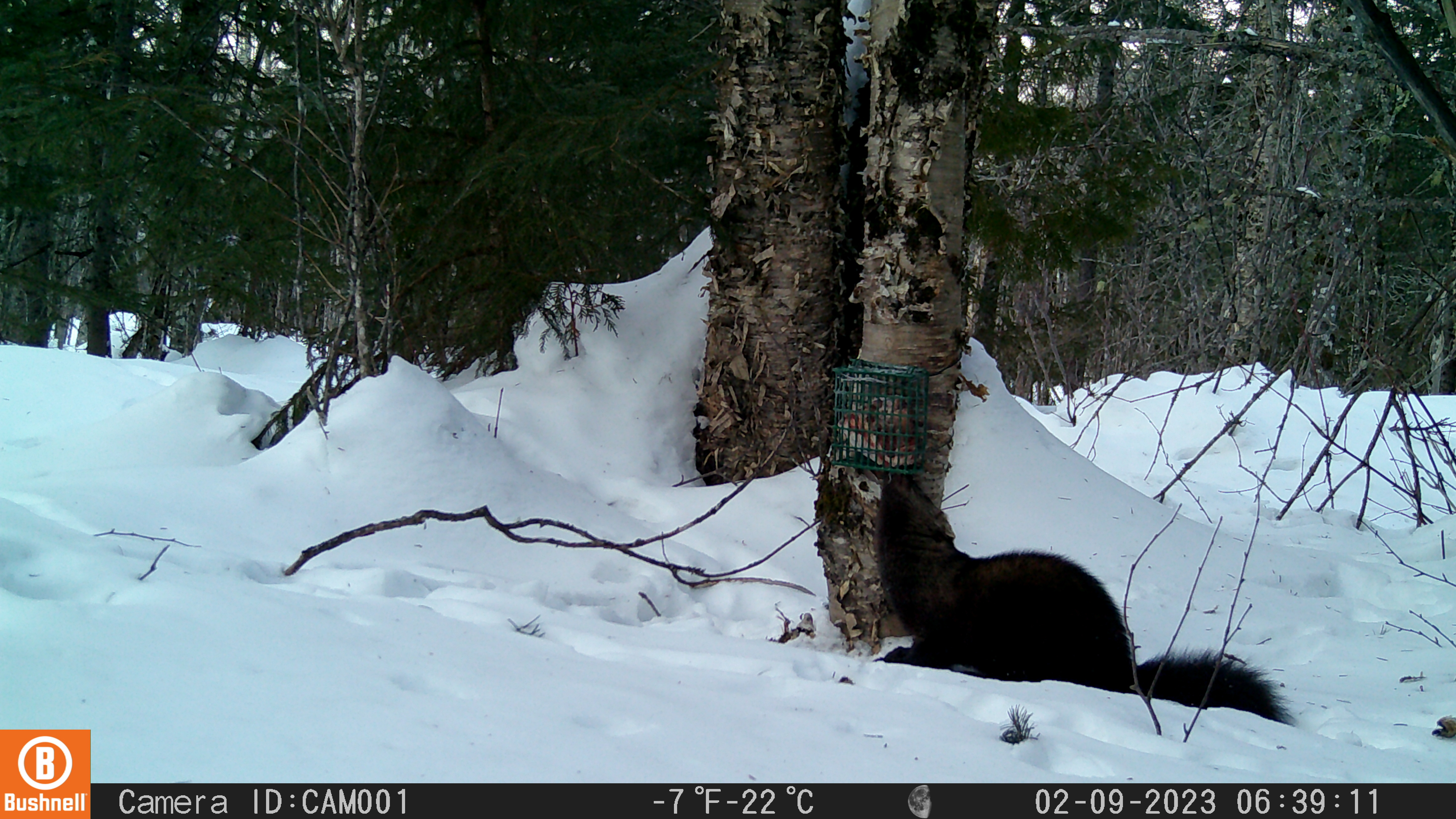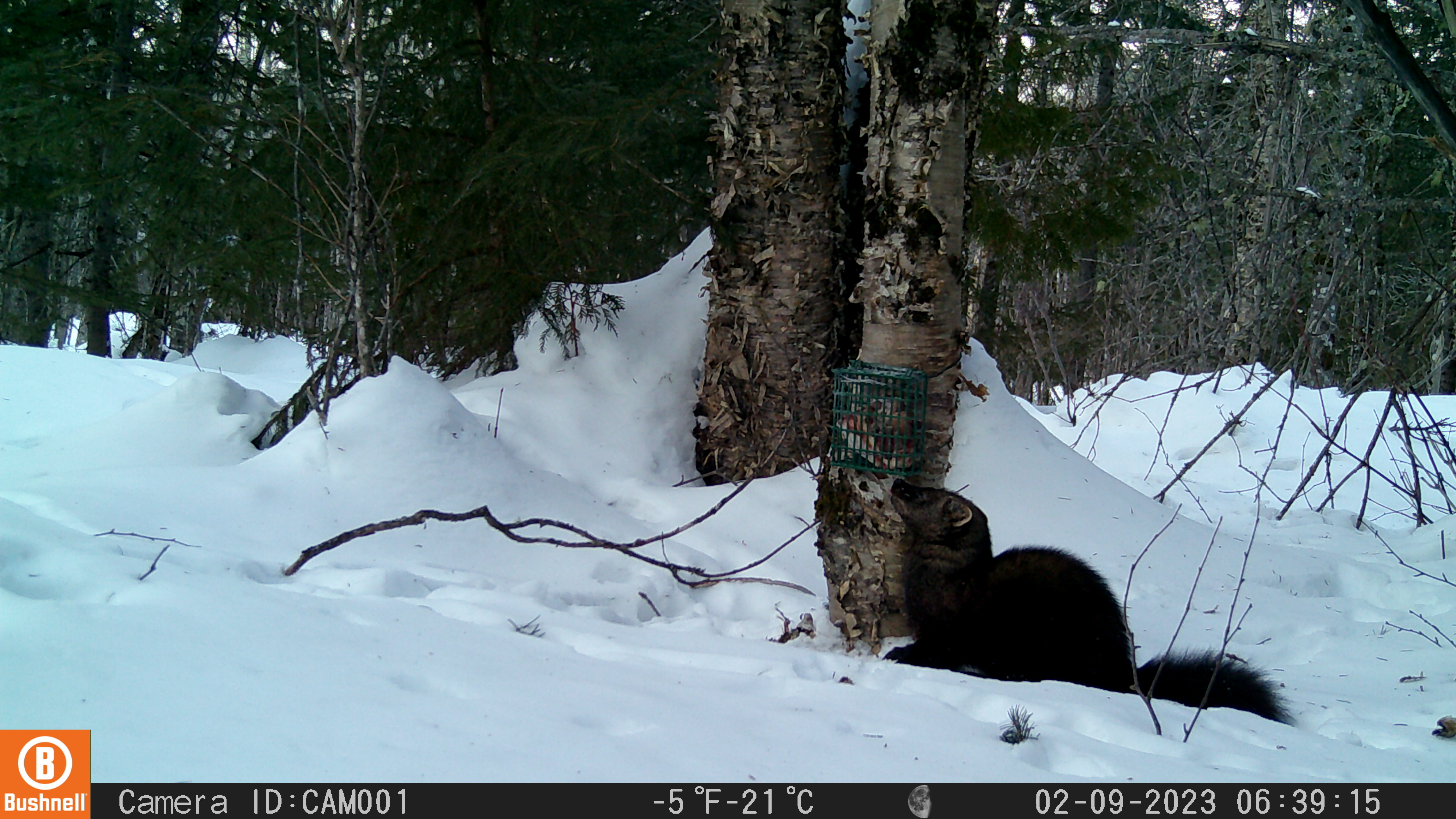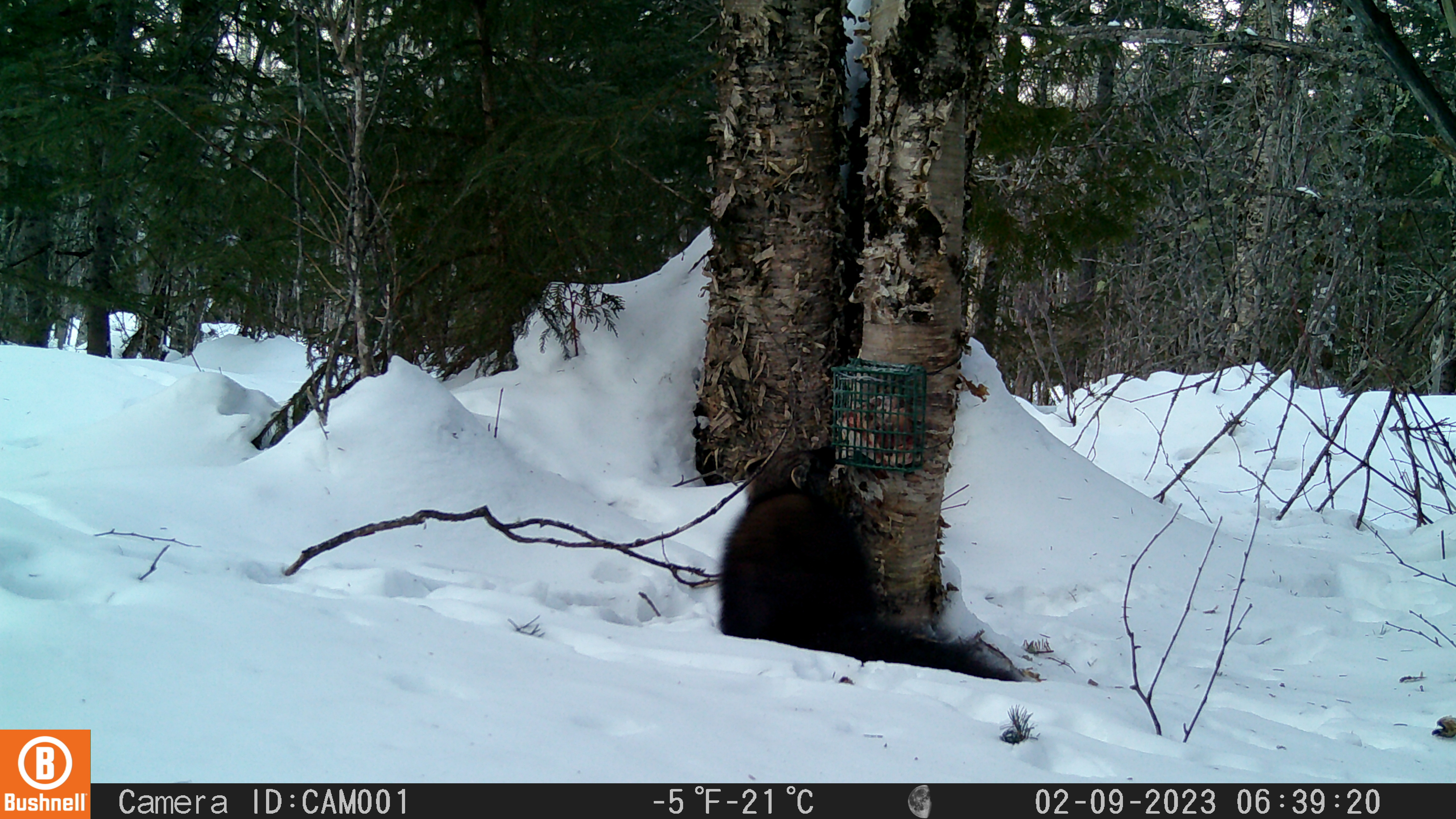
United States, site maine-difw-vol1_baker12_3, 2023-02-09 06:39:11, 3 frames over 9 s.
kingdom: Animalia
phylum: Chordata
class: Mammalia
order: Carnivora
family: Mustelidae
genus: Pekania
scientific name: Pekania pennanti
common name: fisher